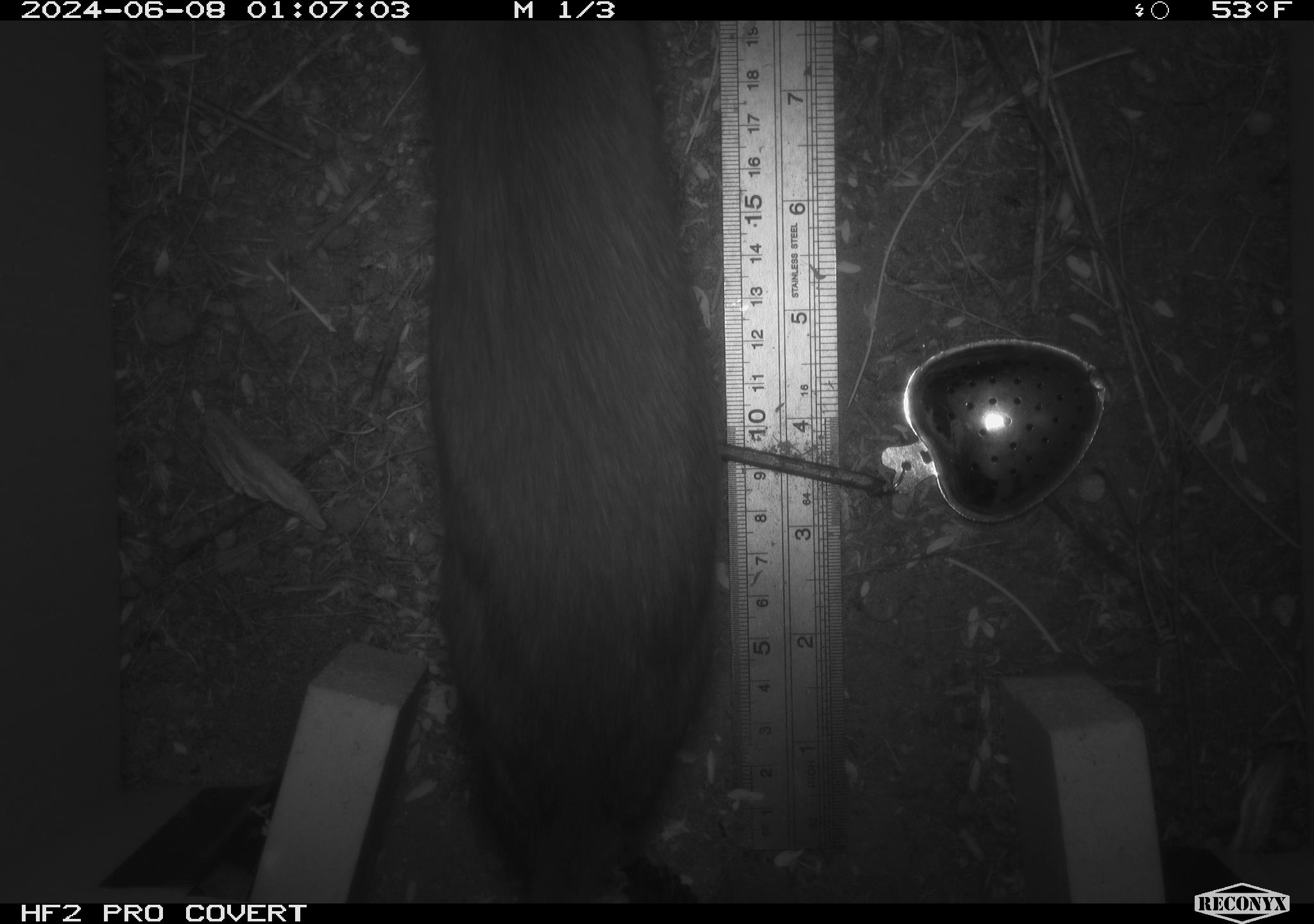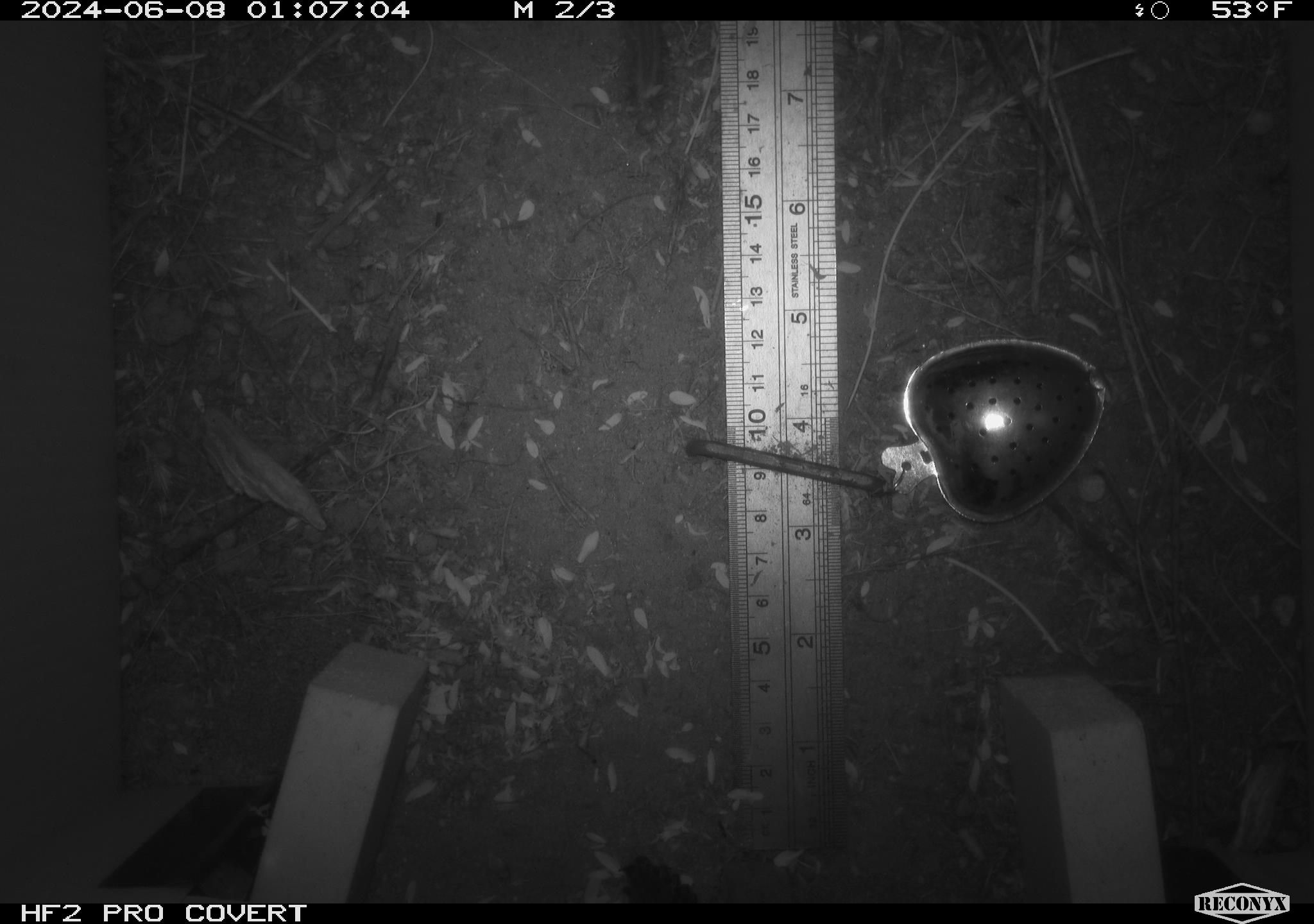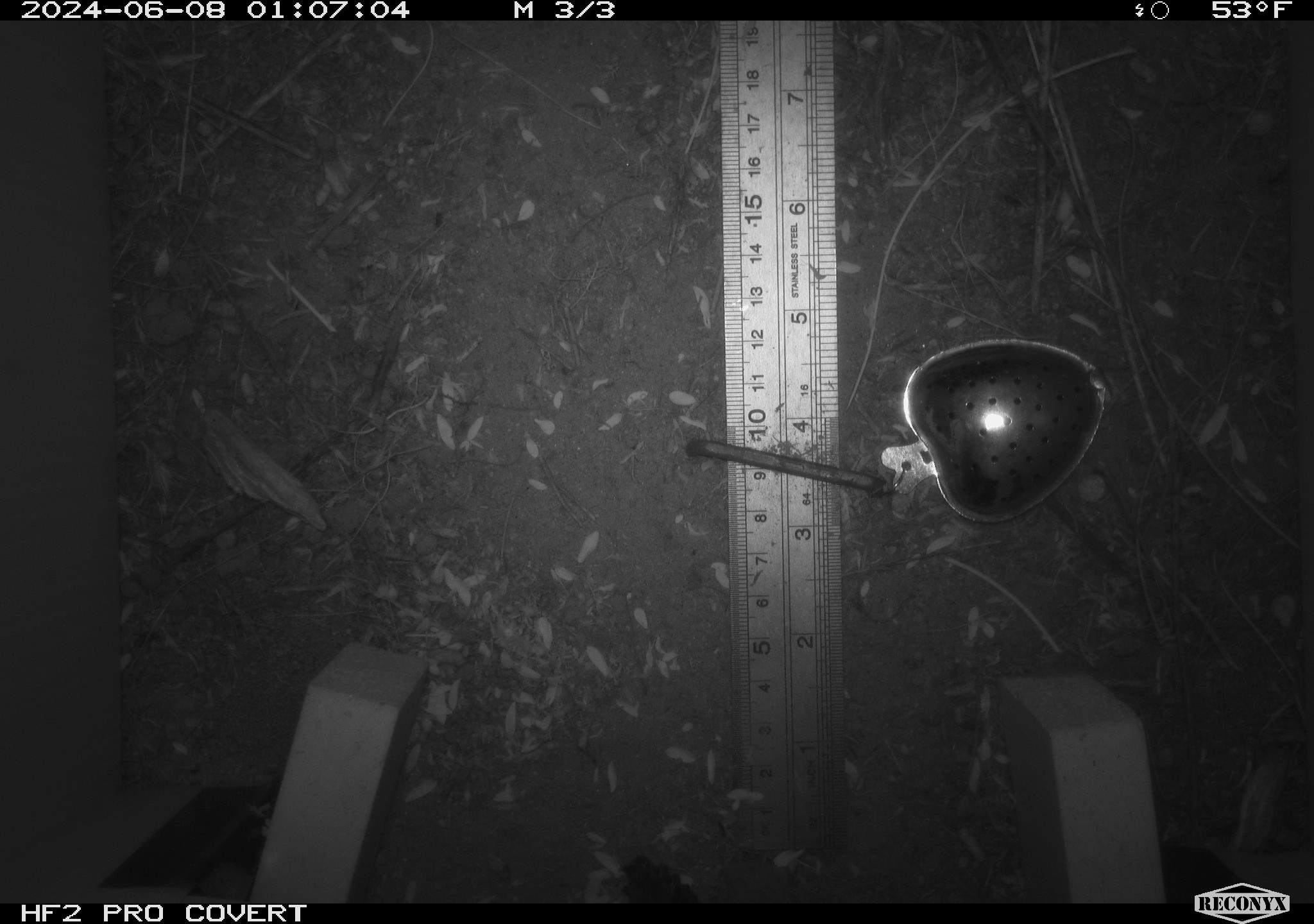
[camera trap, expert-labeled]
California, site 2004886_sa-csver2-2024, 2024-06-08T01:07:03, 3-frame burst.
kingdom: Animalia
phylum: Chordata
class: Mammalia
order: Rodentia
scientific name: Rodentia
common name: rodent